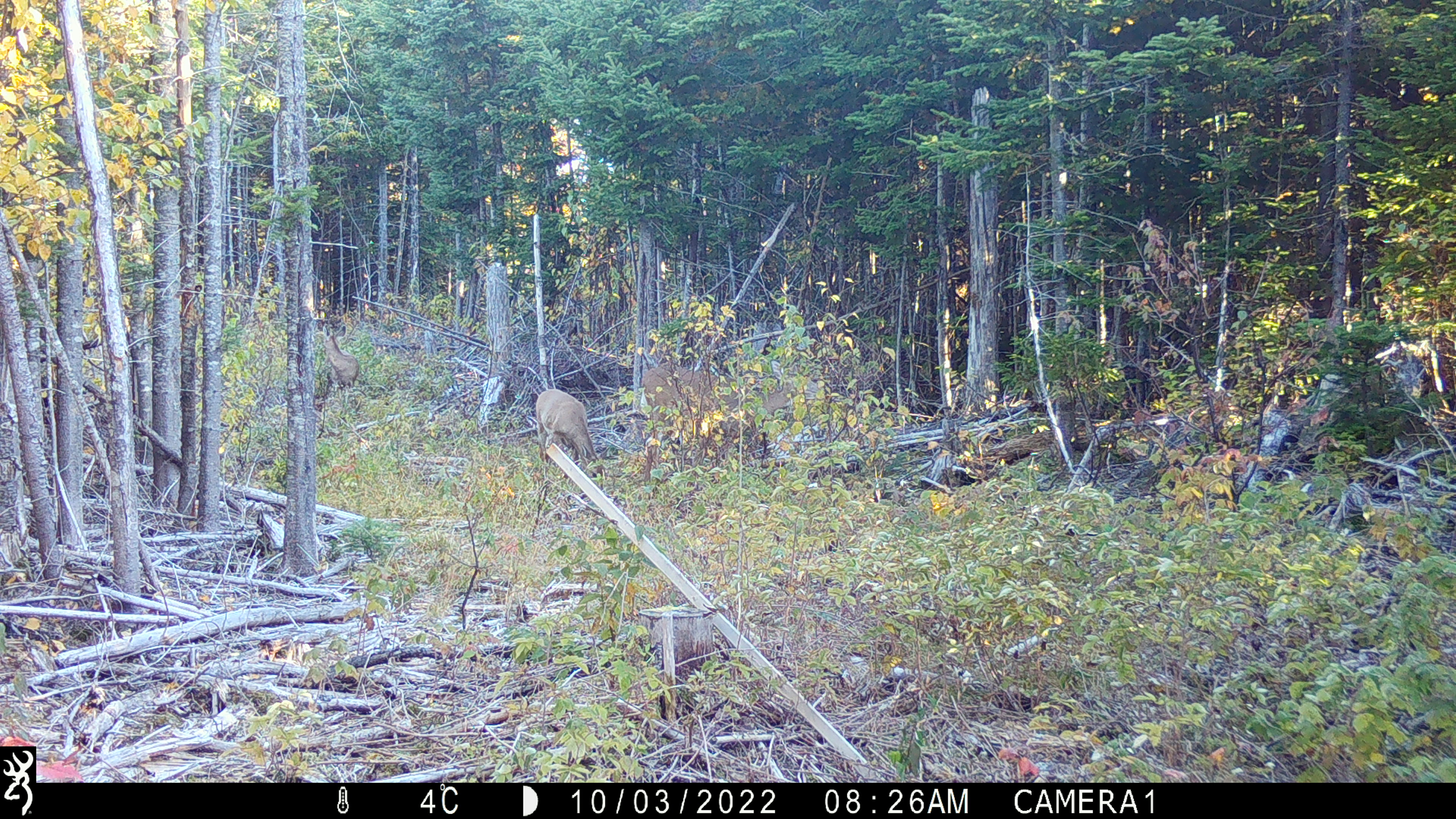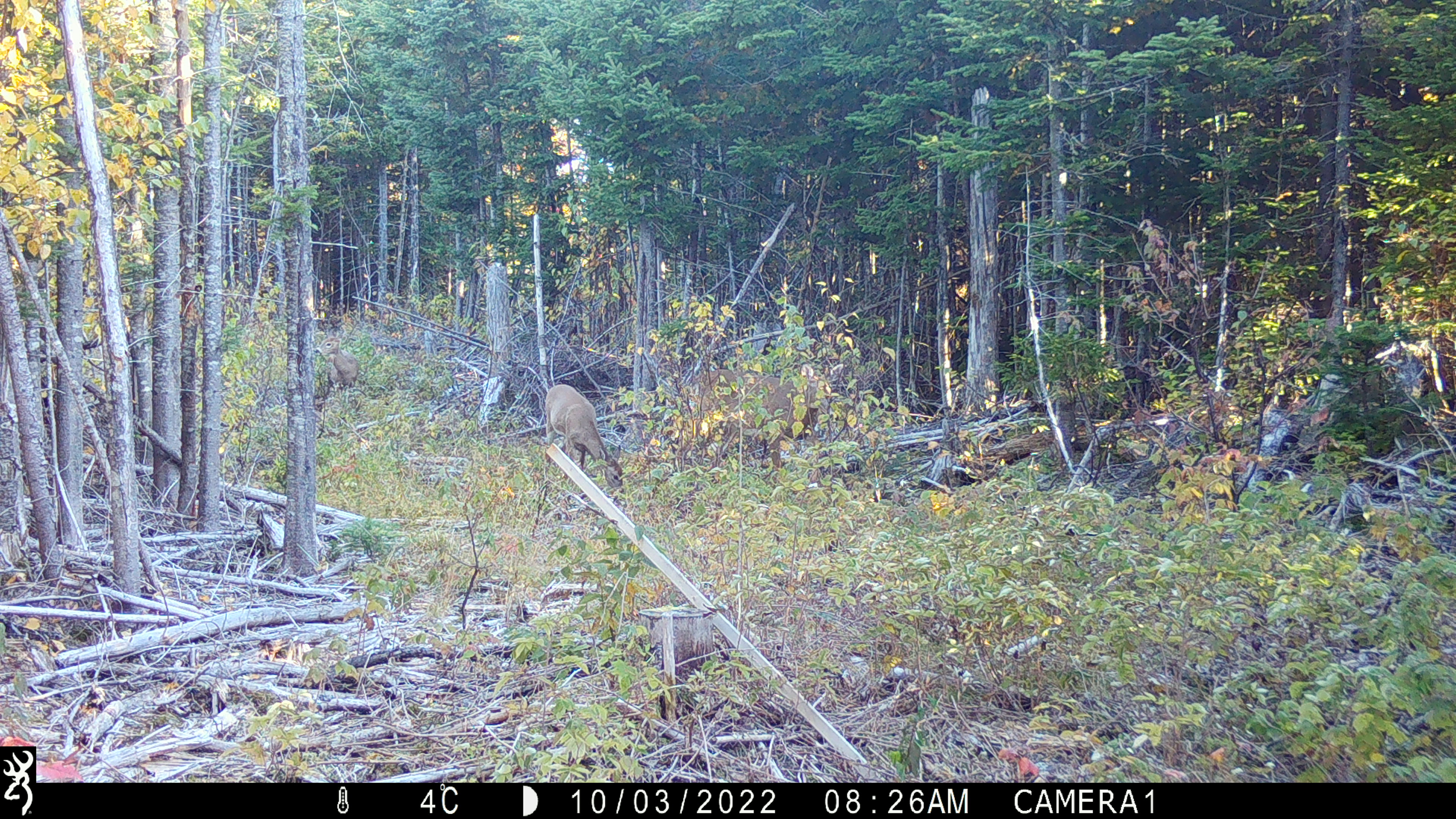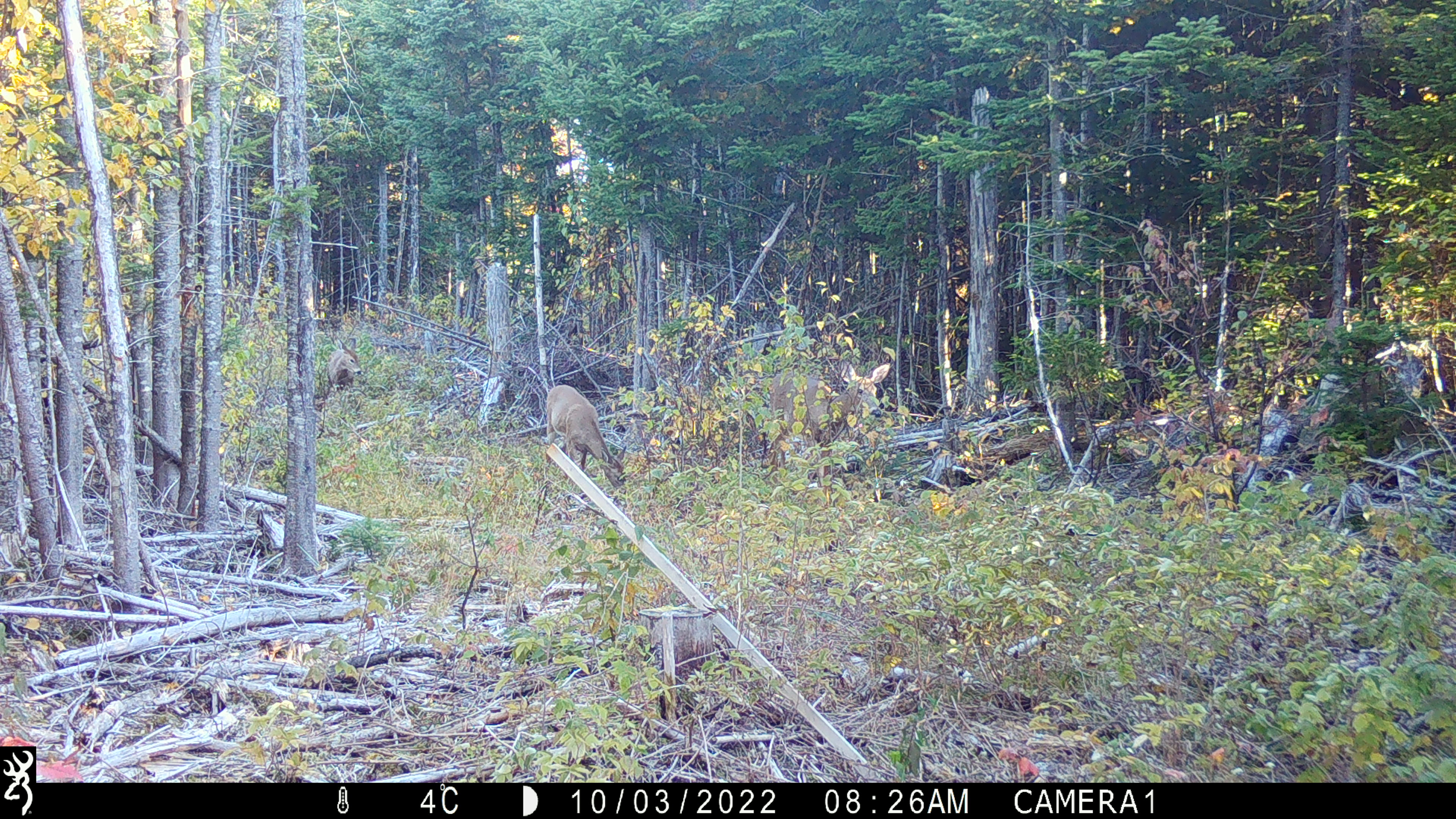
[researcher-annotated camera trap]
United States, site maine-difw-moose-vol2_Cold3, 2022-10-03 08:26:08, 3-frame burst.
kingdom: Animalia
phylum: Chordata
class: Mammalia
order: Artiodactyla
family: Cervidae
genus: Odocoileus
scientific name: Odocoileus virginianus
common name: white-tailed deer